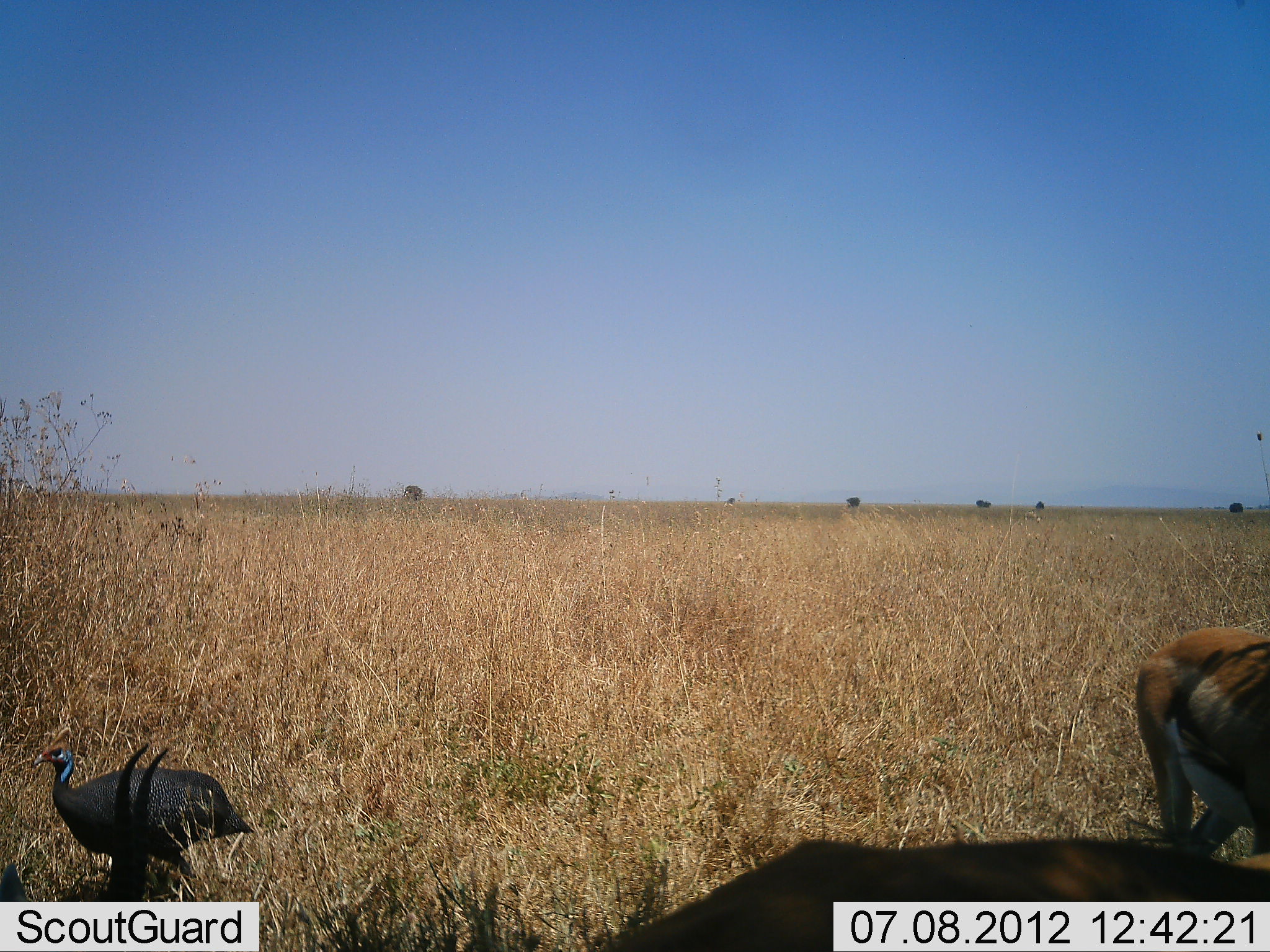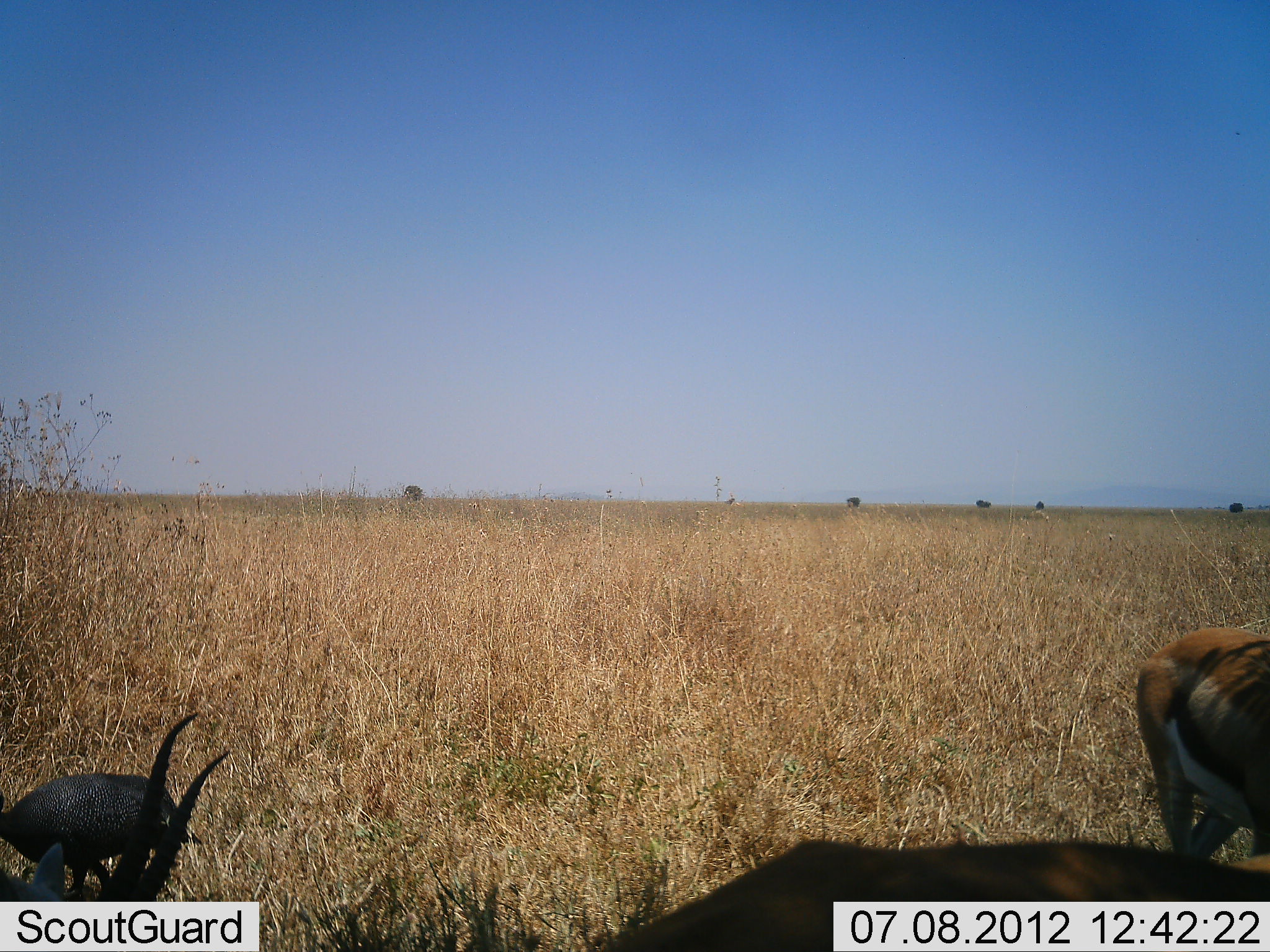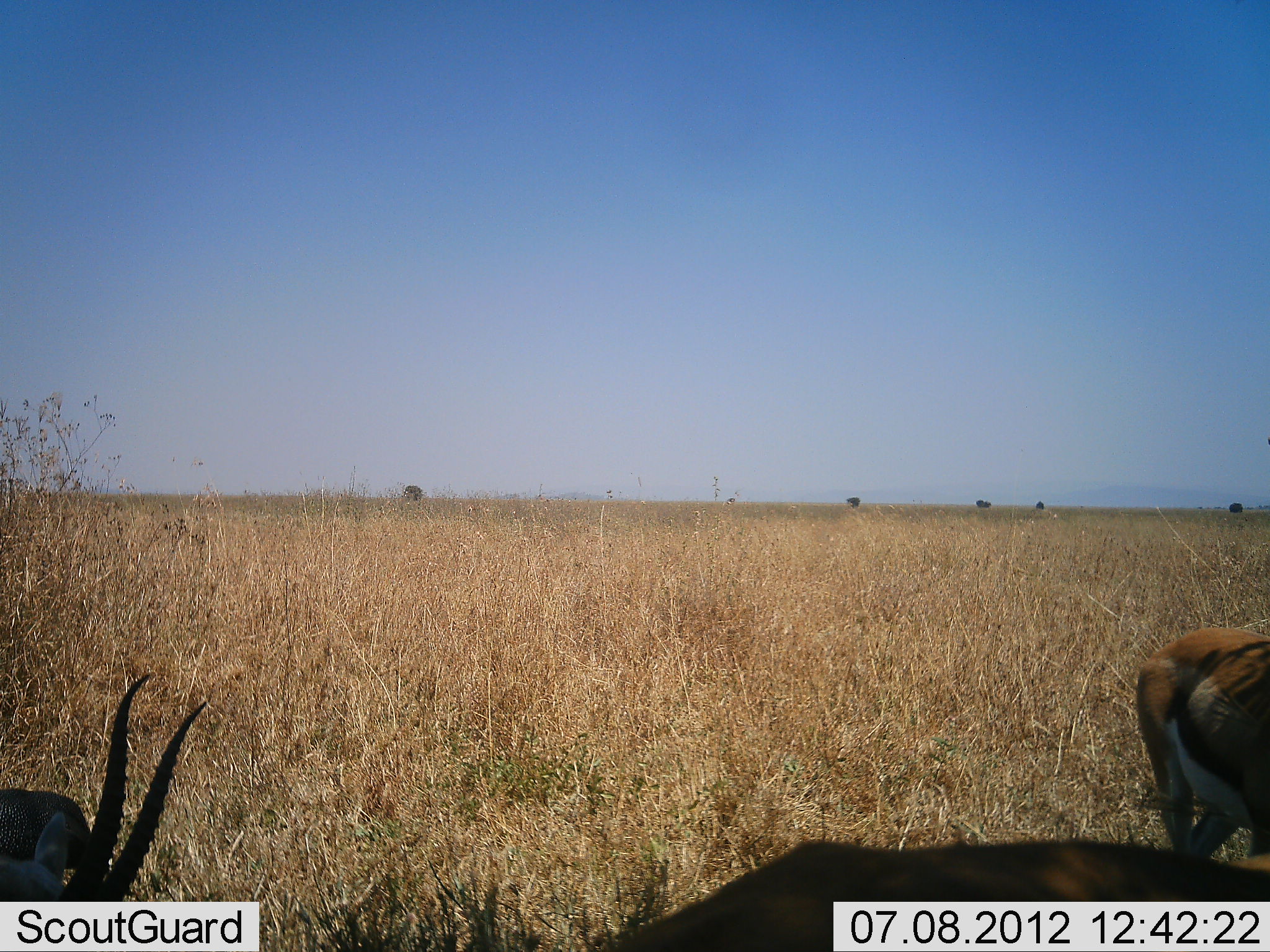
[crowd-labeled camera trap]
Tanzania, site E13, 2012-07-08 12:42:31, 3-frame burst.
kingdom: Animalia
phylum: Chordata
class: Mammalia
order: Artiodactyla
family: Bovidae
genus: Eudorcas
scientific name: Eudorcas thomsonii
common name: thomson's gazelle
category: gazellethomsons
Gazellethomsons (thomson's gazelle) (Eudorcas thomsonii), count 3. Behavior (volunteer vote fractions): standing 73%, resting 64%, moving 0%, interacting 0%. Young present (vote fraction): 0%. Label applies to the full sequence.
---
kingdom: Animalia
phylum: Chordata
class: Aves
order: Galliformes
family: Numididae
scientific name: Numididae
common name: guinea fowl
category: guineafowl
Guineafowl (guinea fowl) (Numididae), count 1. Behavior (volunteer vote fractions): standing 0%, resting 0%, moving 100%, interacting 0%. Young present (vote fraction): 0%. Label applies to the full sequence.